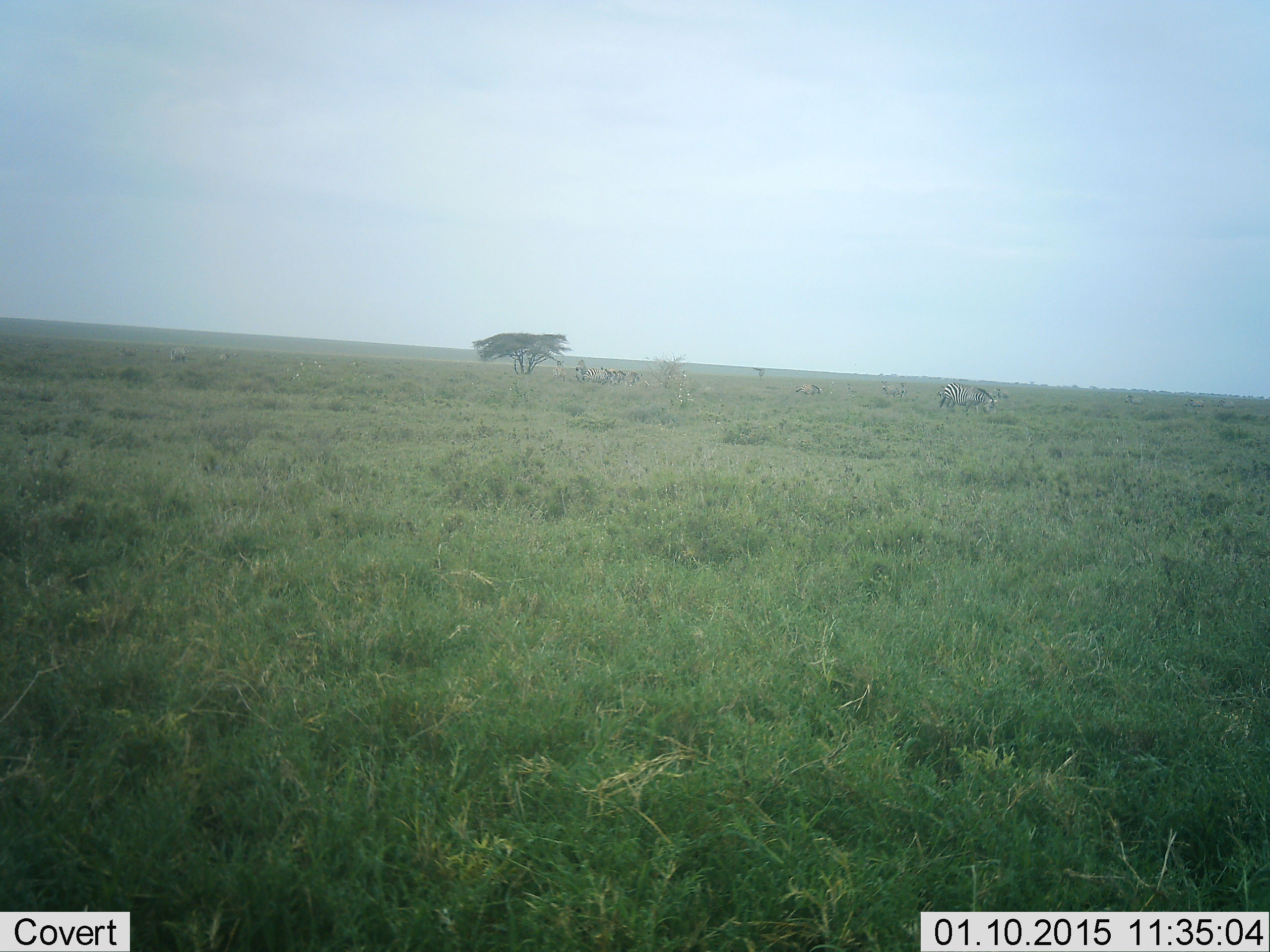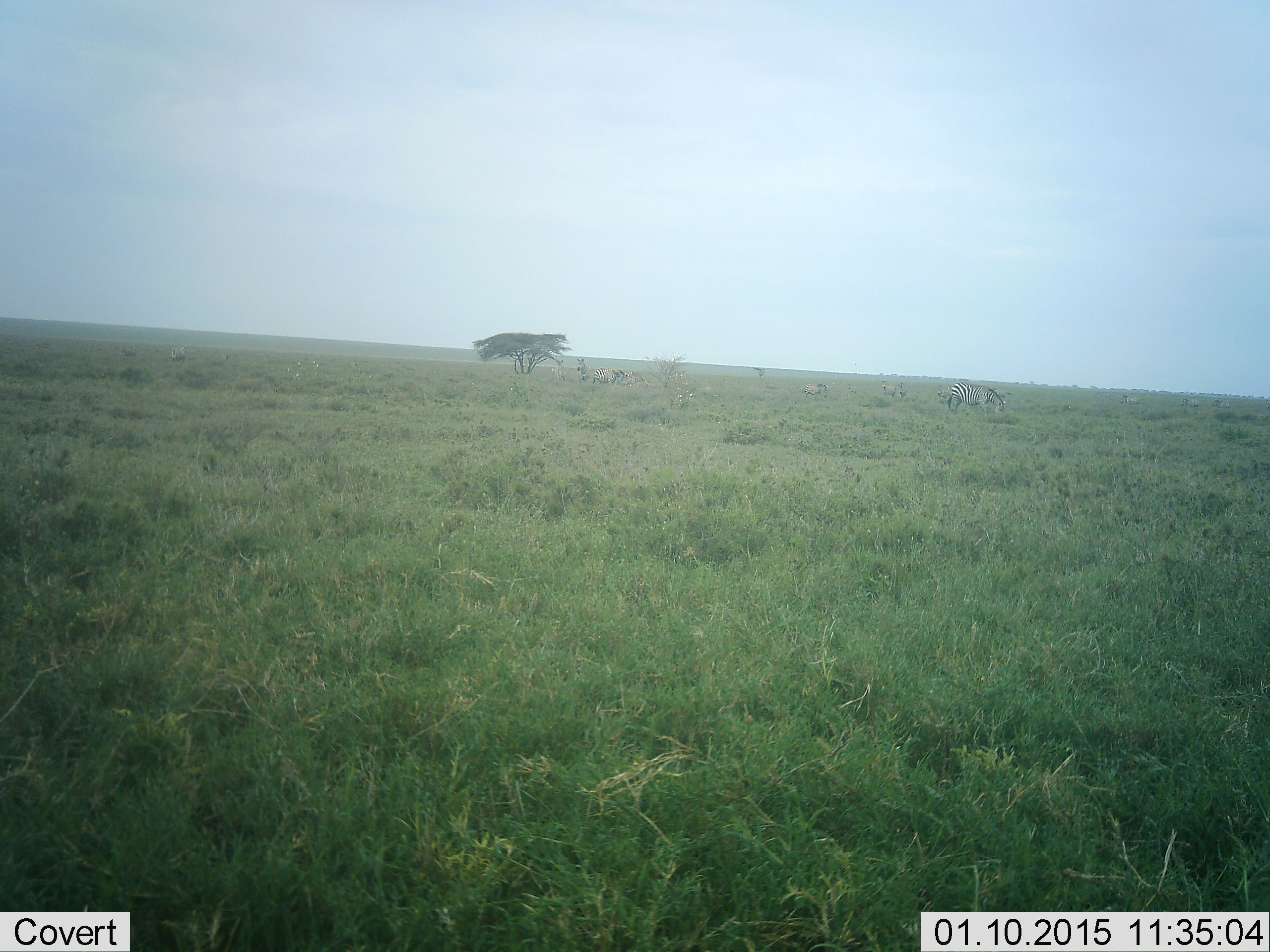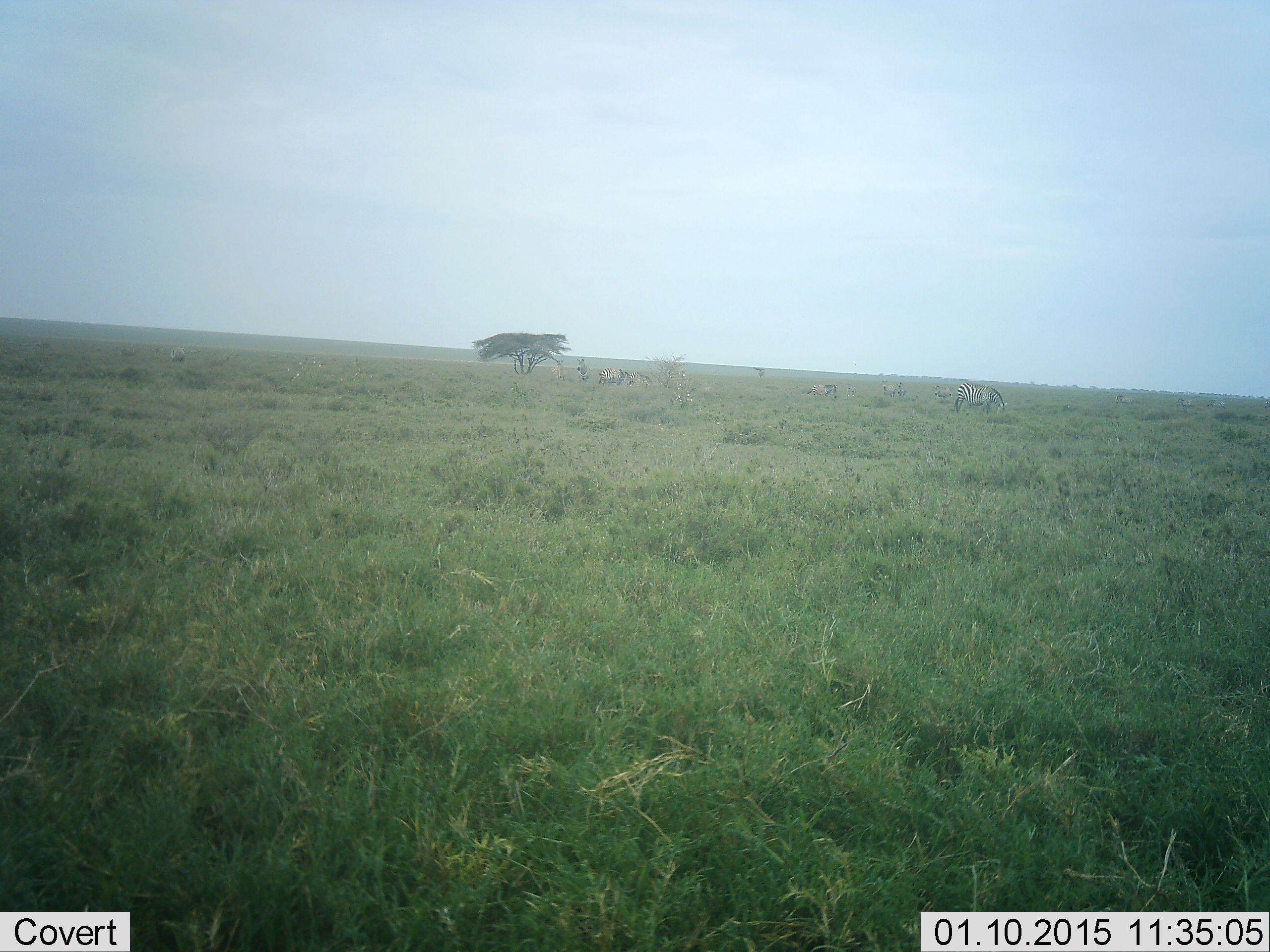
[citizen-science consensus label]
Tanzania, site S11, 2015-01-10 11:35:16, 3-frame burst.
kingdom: Animalia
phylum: Chordata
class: Mammalia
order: Perissodactyla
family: Equidae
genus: Equus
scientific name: Equus quagga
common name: plains zebra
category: zebra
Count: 7.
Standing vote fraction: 36%.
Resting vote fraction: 9%.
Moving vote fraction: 64%.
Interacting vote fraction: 9%.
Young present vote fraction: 0%.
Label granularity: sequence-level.